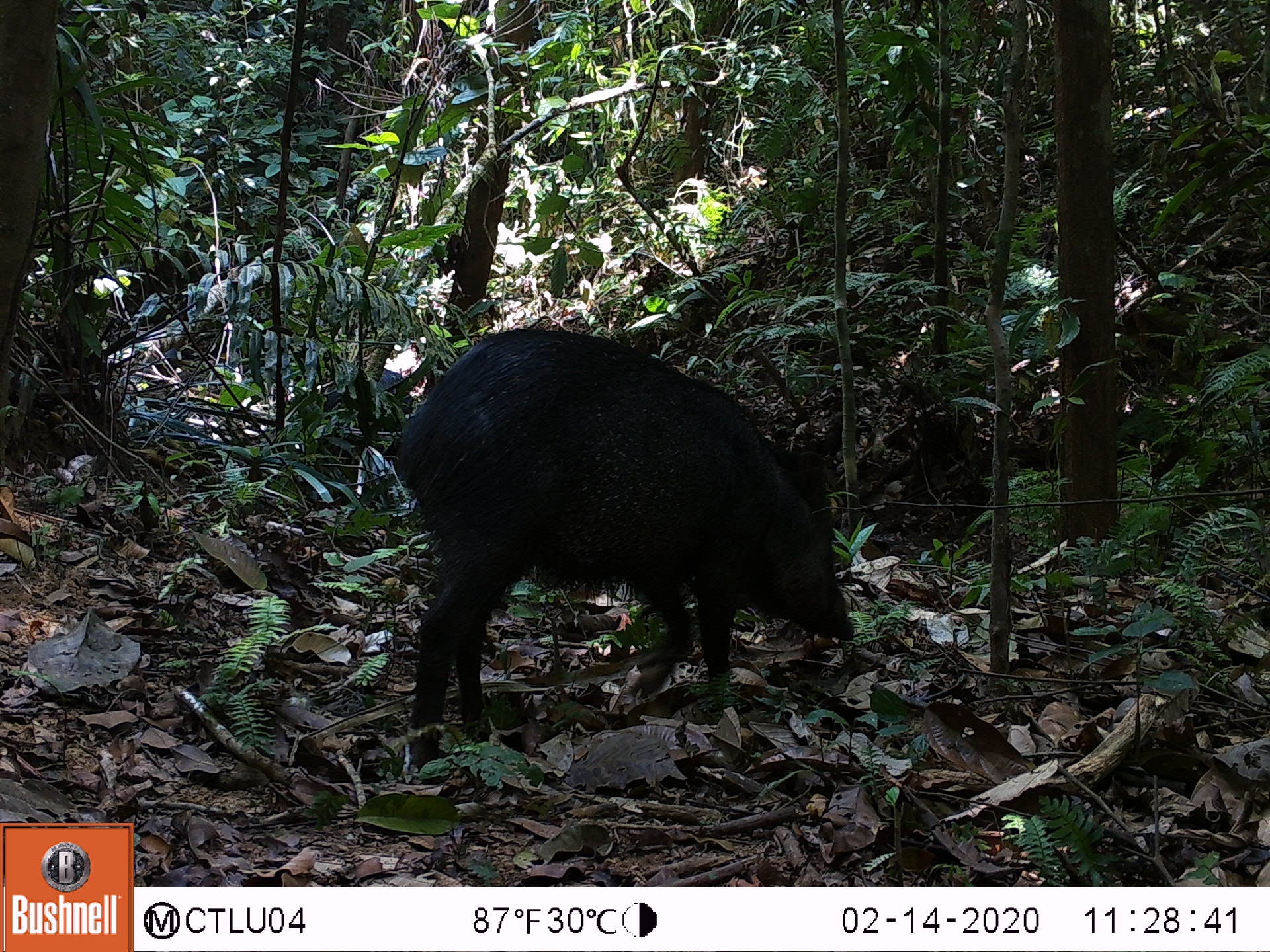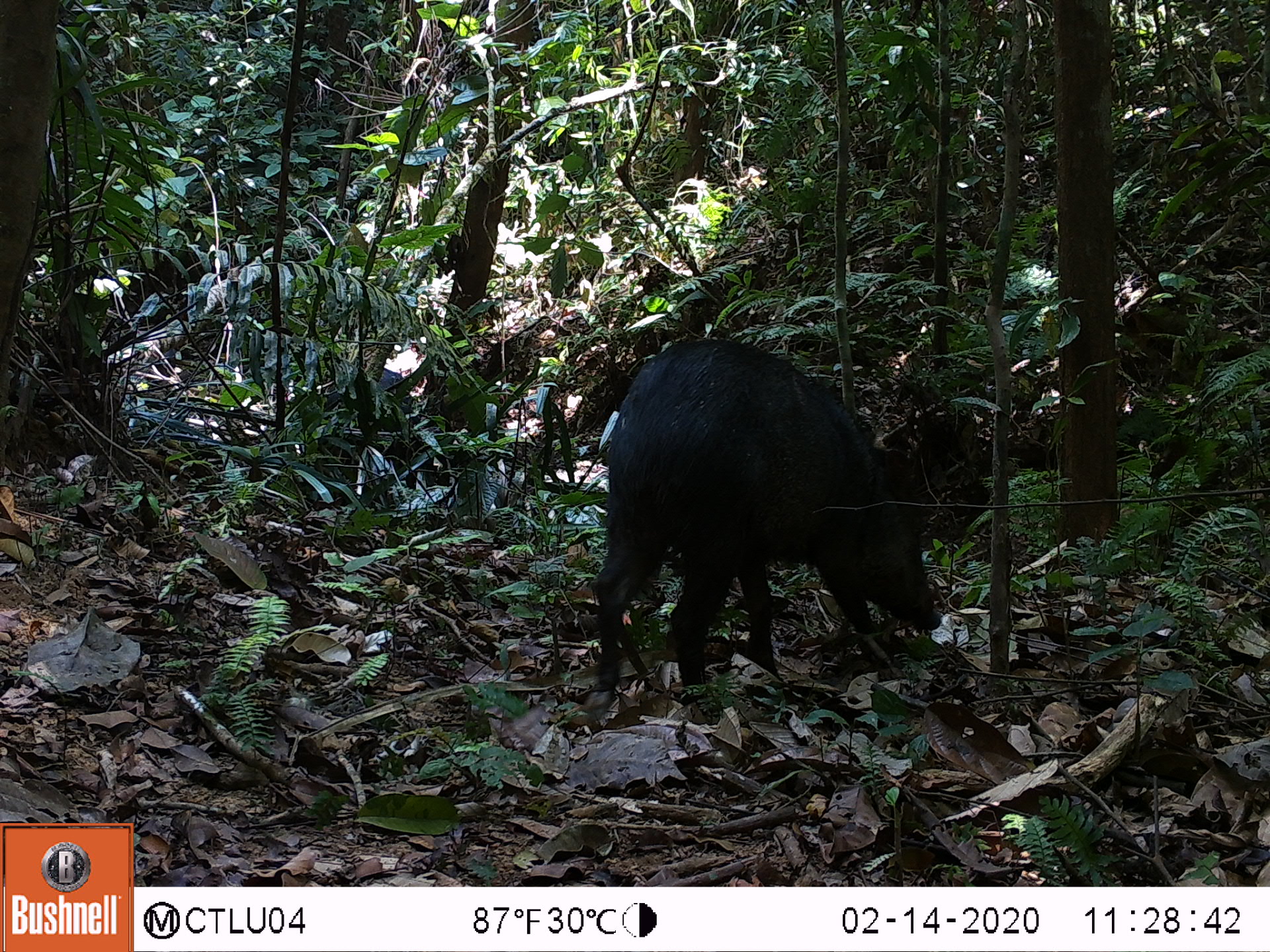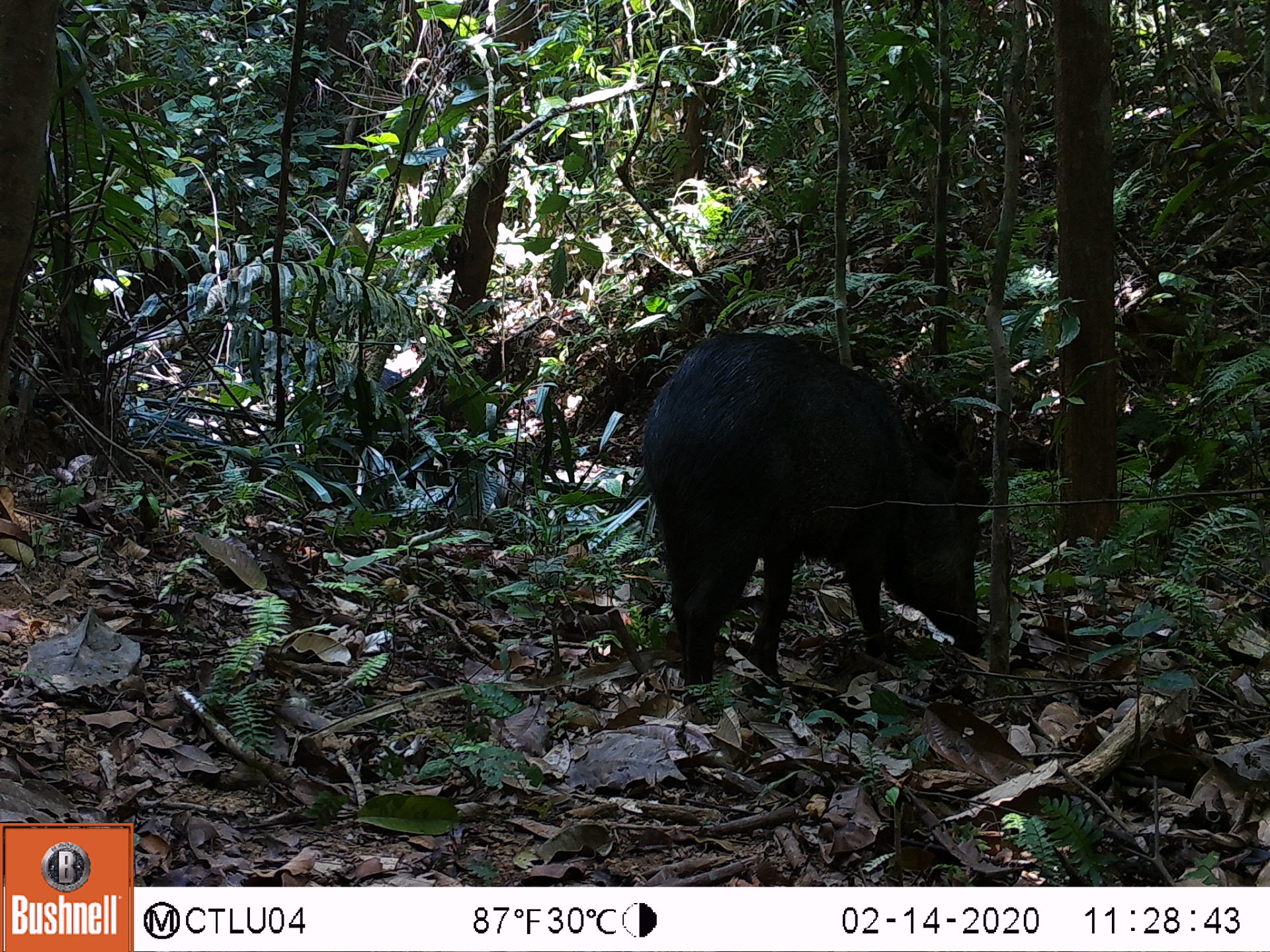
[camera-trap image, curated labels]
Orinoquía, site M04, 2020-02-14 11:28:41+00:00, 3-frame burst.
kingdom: Animalia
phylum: Chordata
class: Mammalia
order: Artiodactyla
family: Tayassuidae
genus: Pecari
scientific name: Pecari tajacu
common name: collared peccary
Collared peccary (Pecari tajacu).